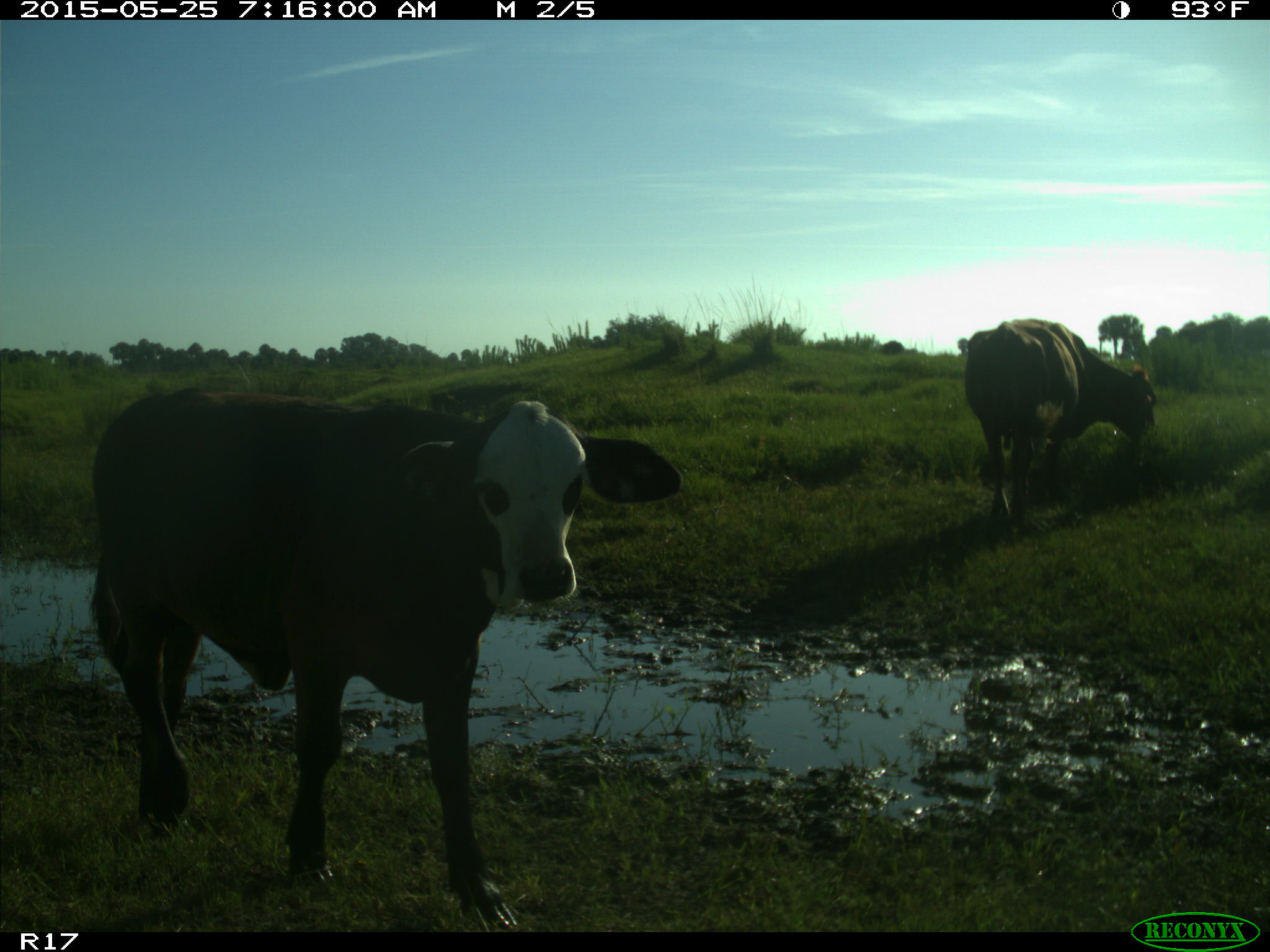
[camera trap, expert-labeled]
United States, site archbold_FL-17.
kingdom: Animalia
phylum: Chordata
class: Mammalia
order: Artiodactyla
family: Bovidae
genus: Bos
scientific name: Bos taurus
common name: domestic cow